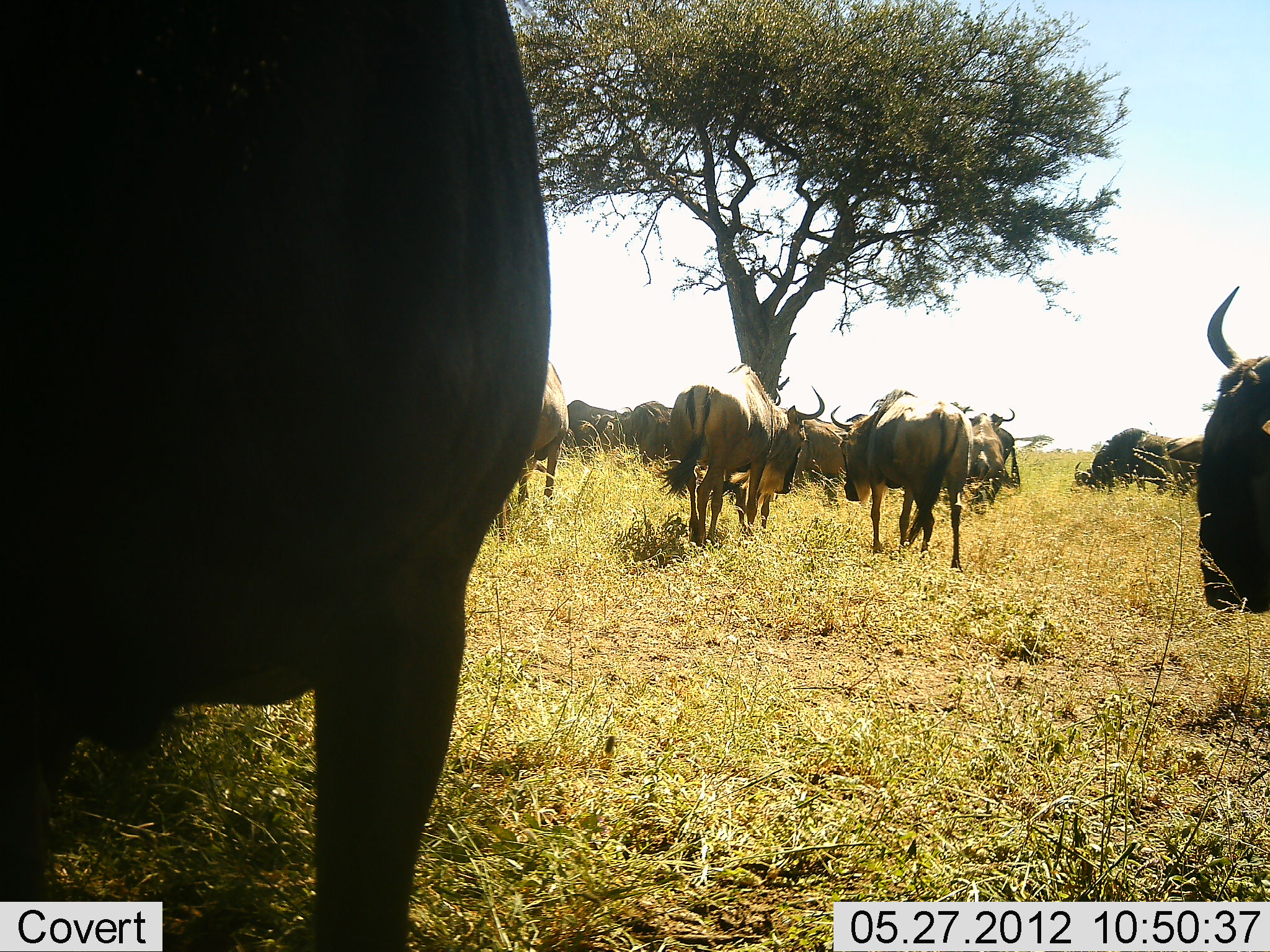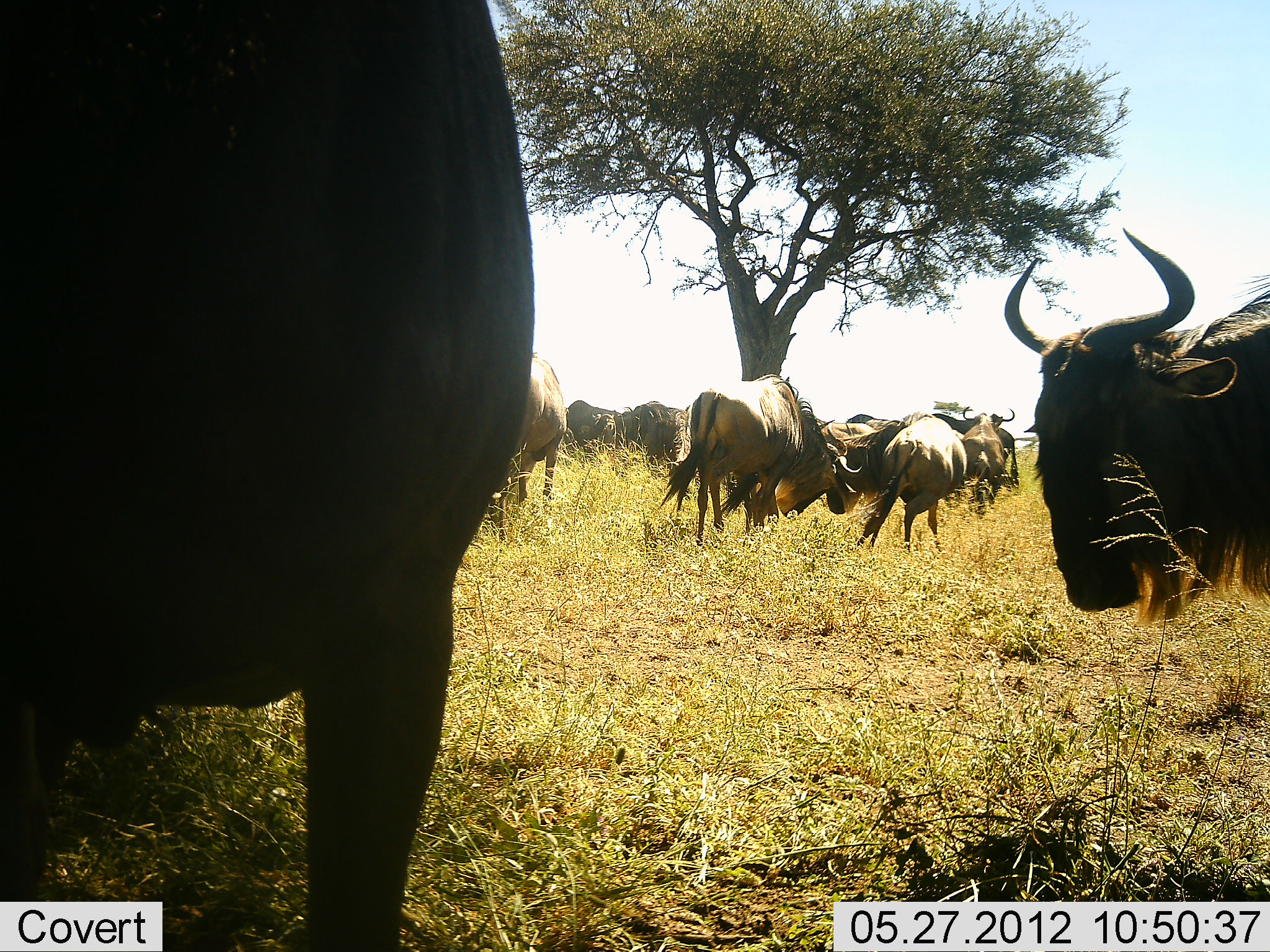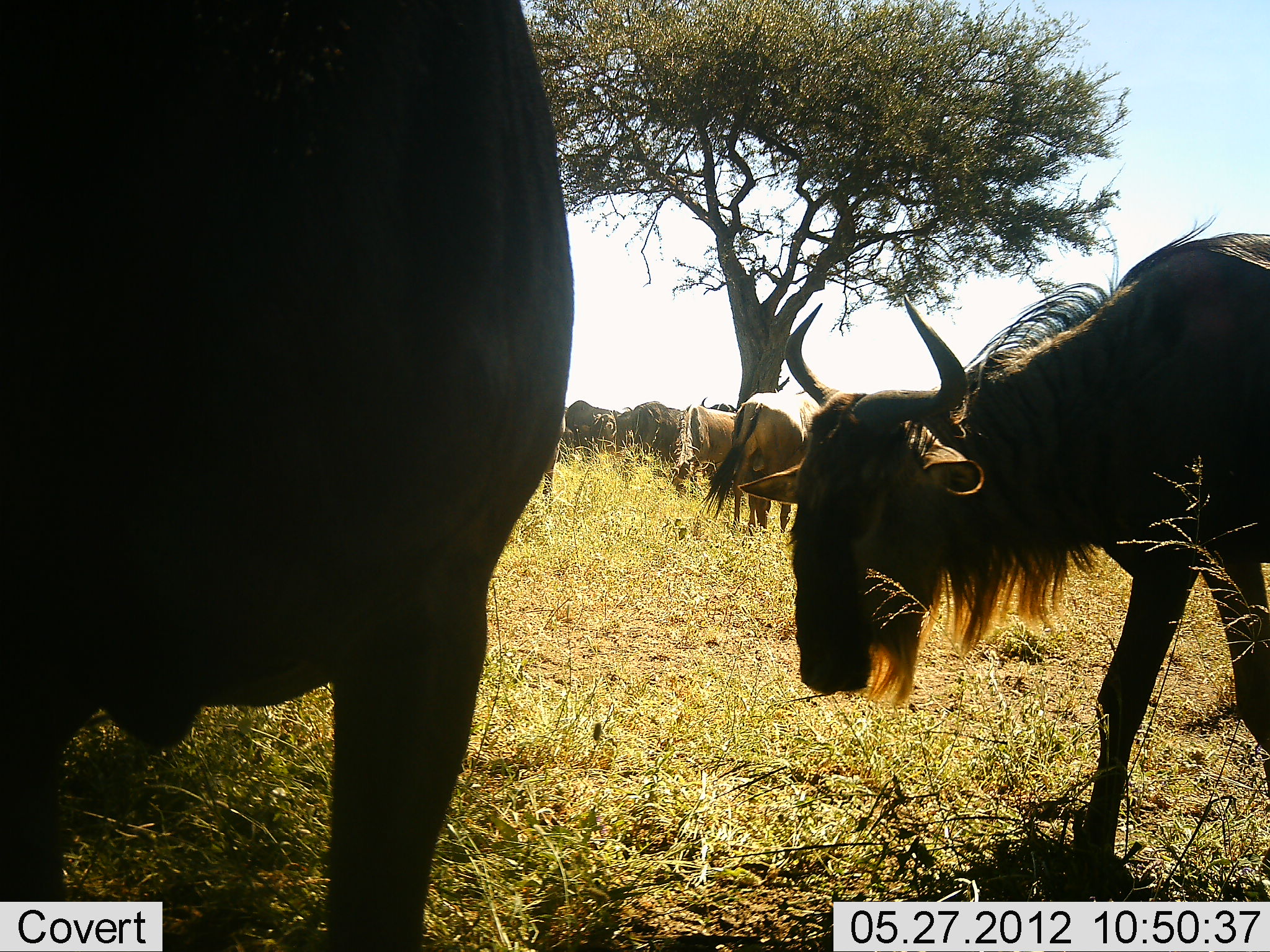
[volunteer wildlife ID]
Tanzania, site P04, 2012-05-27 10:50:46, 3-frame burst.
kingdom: Animalia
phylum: Chordata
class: Mammalia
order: Artiodactyla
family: Bovidae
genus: Connochaetes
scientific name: Connochaetes taurinus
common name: blue wildebeest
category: wildebeest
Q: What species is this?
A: Wildebeest (blue wildebeest) (Connochaetes taurinus).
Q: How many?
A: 11-50.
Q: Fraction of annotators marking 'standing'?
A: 60%.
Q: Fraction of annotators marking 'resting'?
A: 20%.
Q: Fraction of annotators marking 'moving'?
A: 50%.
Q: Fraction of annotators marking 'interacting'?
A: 30%.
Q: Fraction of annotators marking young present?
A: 0%.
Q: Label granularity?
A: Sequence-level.